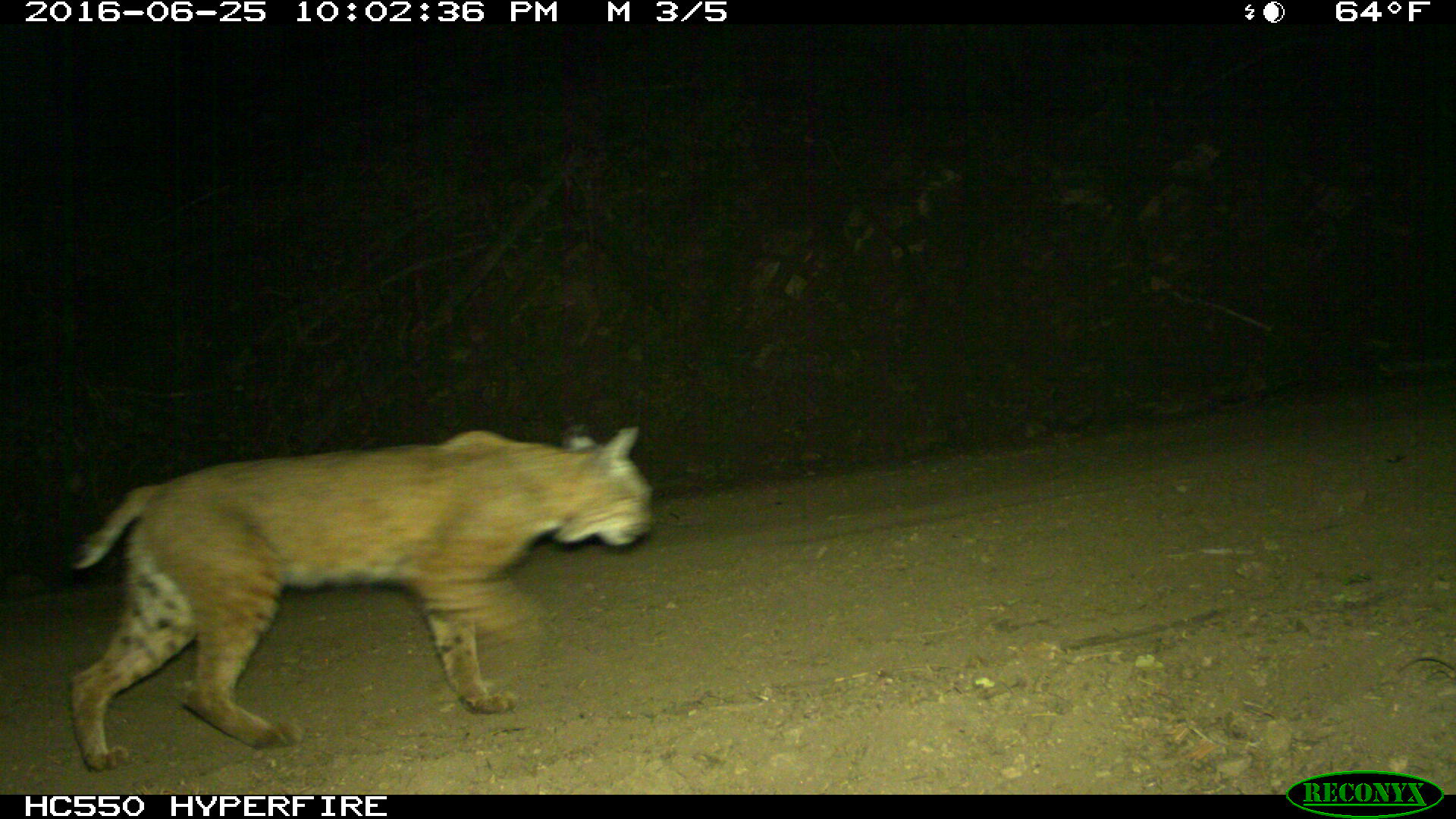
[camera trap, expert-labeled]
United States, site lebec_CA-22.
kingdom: Animalia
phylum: Chordata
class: Mammalia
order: Carnivora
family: Felidae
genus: Lynx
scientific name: Lynx rufus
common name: bobcat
Lynx rufus (bobcat).